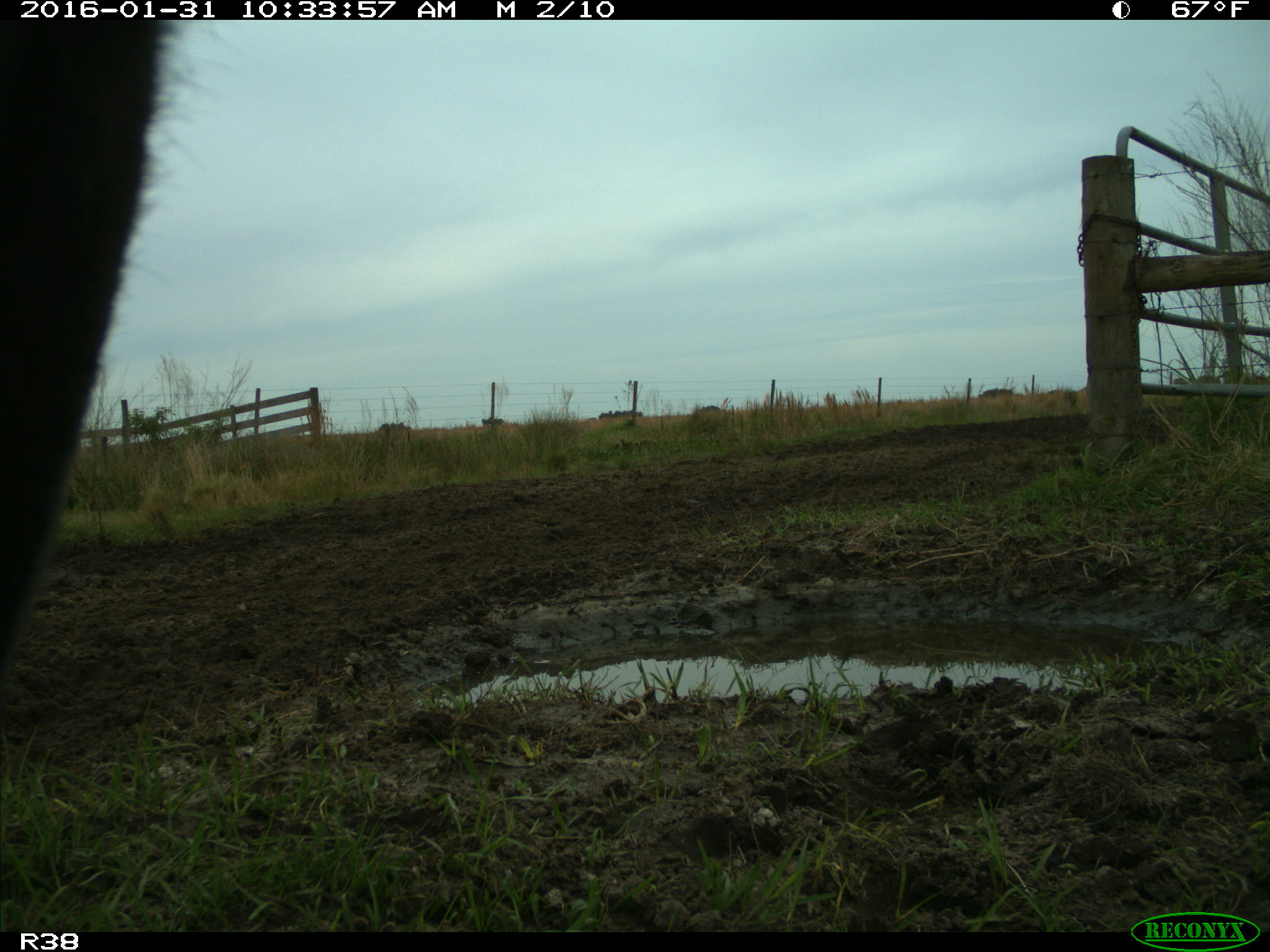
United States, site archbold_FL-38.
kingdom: Animalia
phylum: Chordata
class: Mammalia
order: Artiodactyla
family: Bovidae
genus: Bos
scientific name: Bos taurus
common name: domestic cow